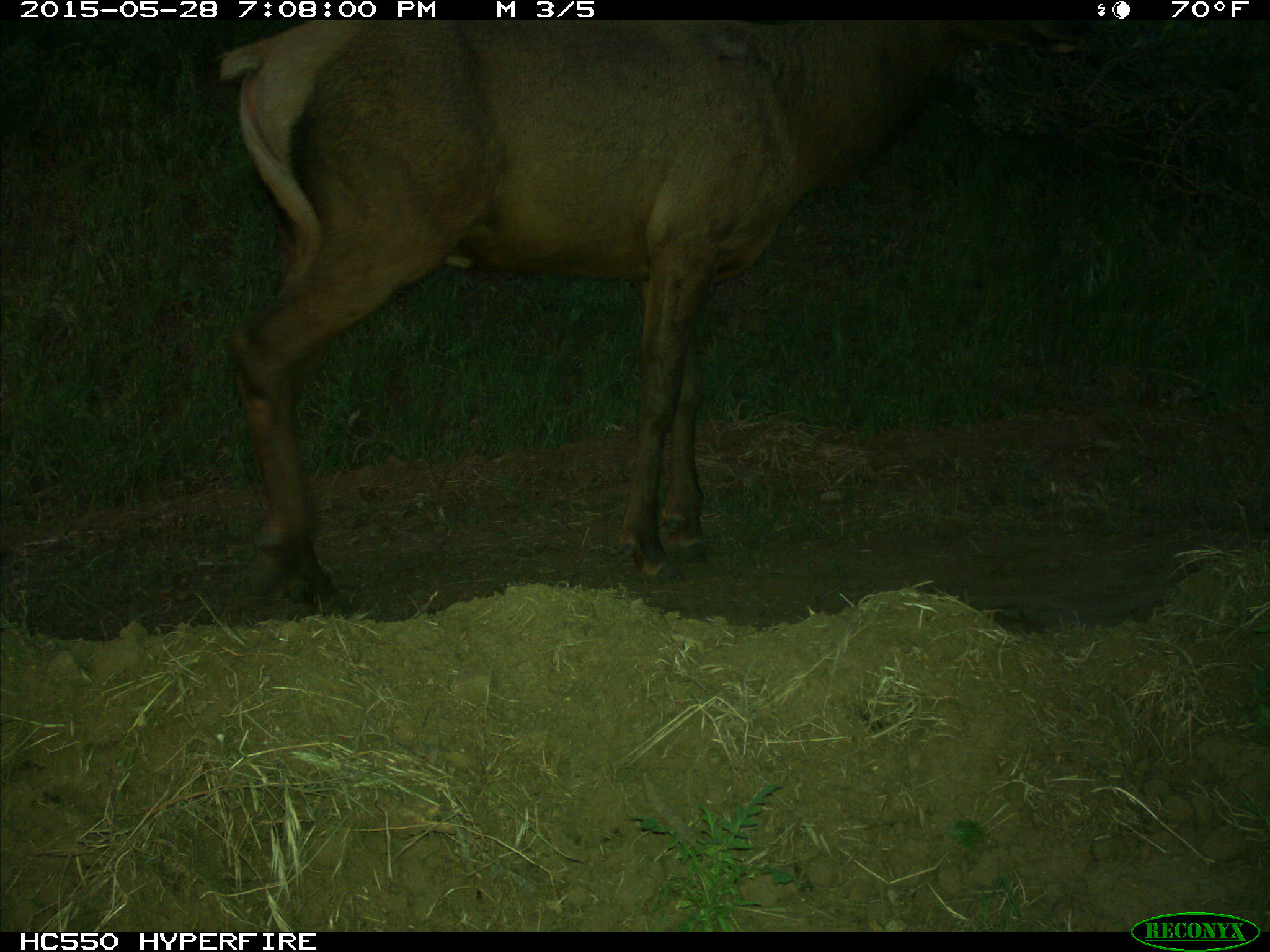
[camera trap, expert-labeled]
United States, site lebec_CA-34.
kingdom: Animalia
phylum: Chordata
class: Mammalia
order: Artiodactyla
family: Cervidae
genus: Cervus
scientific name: Cervus canadensis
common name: elk